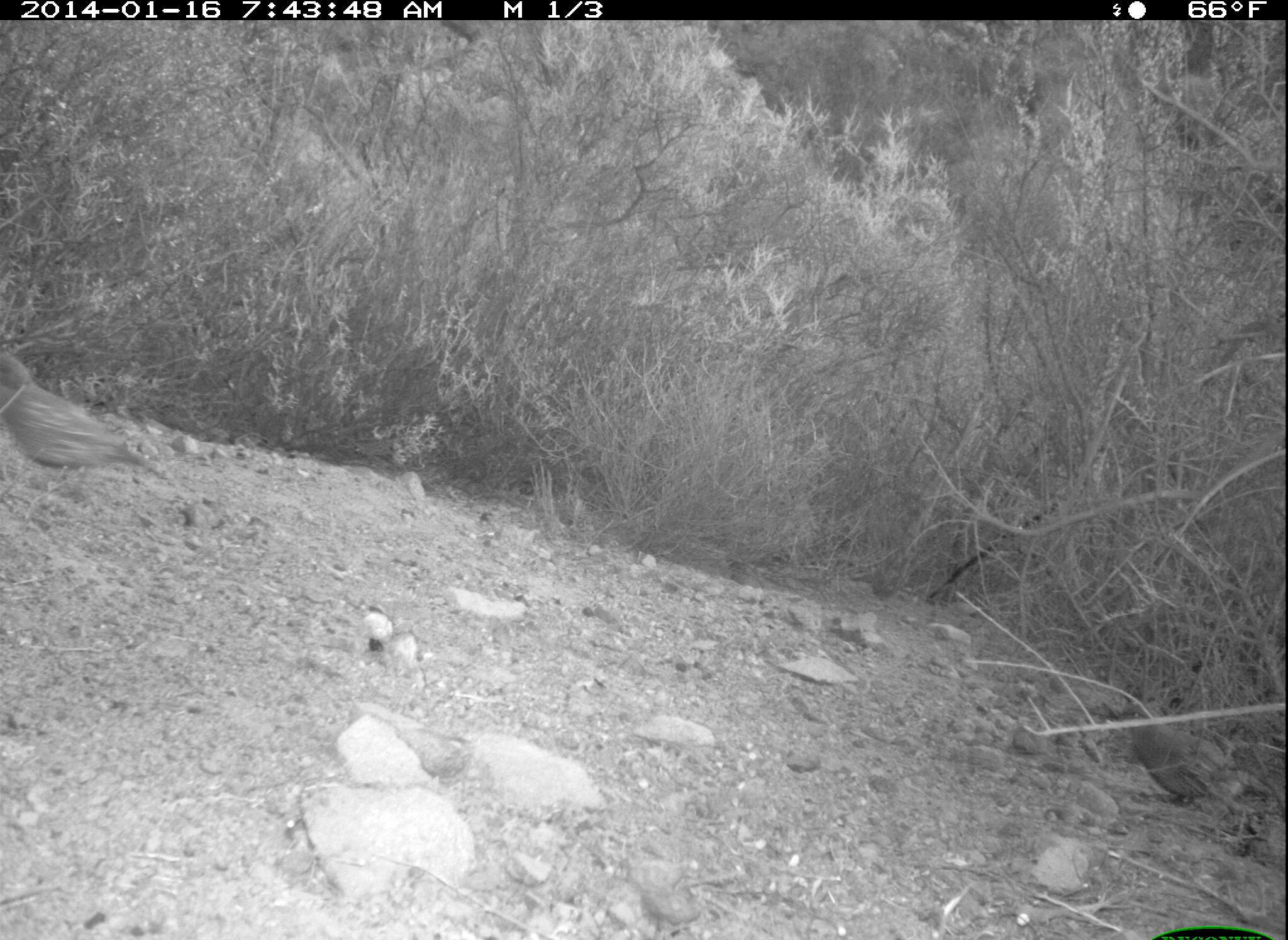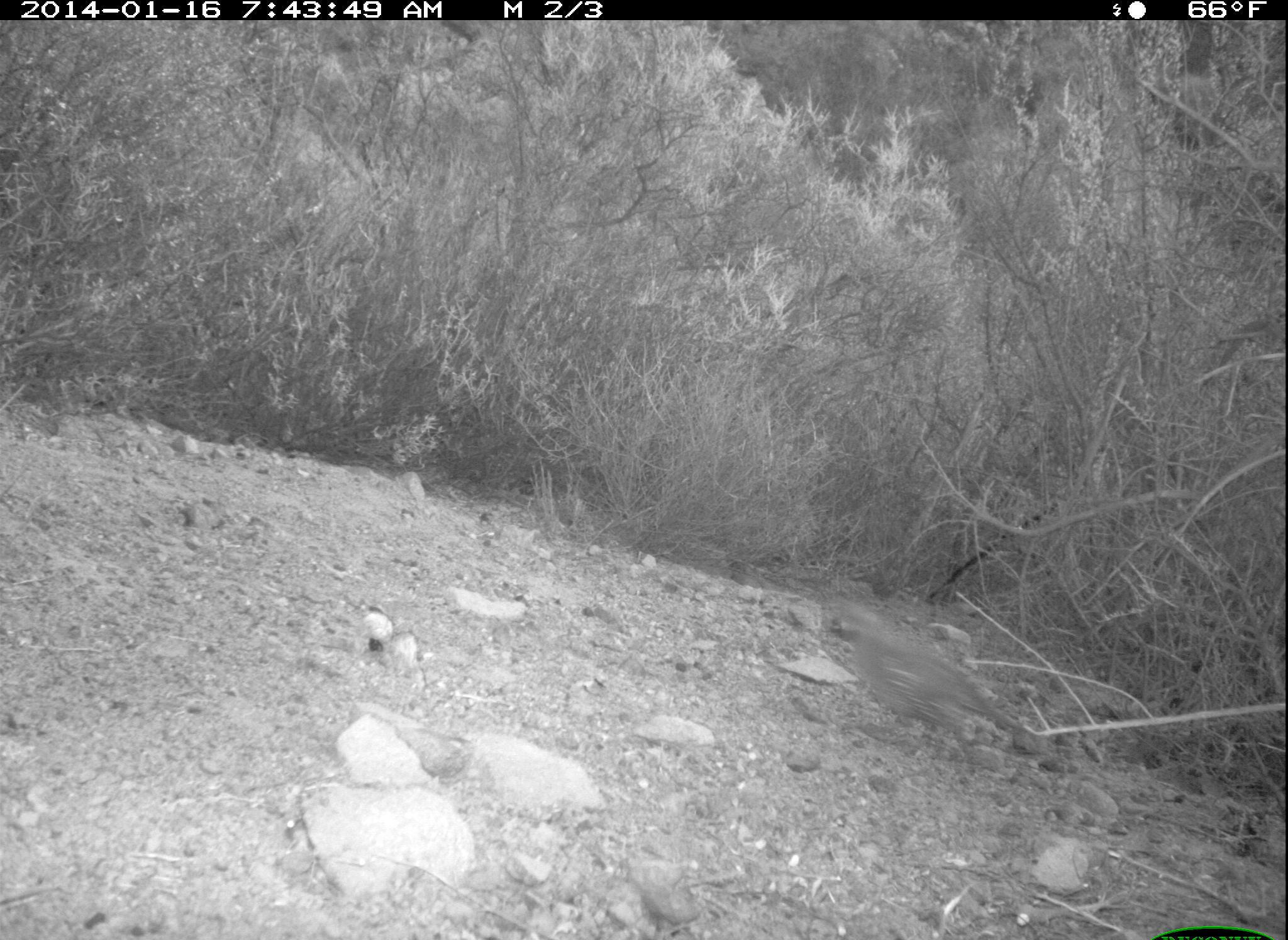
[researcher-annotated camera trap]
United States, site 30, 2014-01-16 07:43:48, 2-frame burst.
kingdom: Animalia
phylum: Chordata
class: Aves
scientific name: Aves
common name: bird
Bird (Aves).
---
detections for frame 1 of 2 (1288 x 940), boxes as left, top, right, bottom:
bird: 0, 348, 178, 495; 1106, 699, 1256, 812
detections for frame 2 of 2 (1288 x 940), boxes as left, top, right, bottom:
bird: 813, 605, 1035, 773